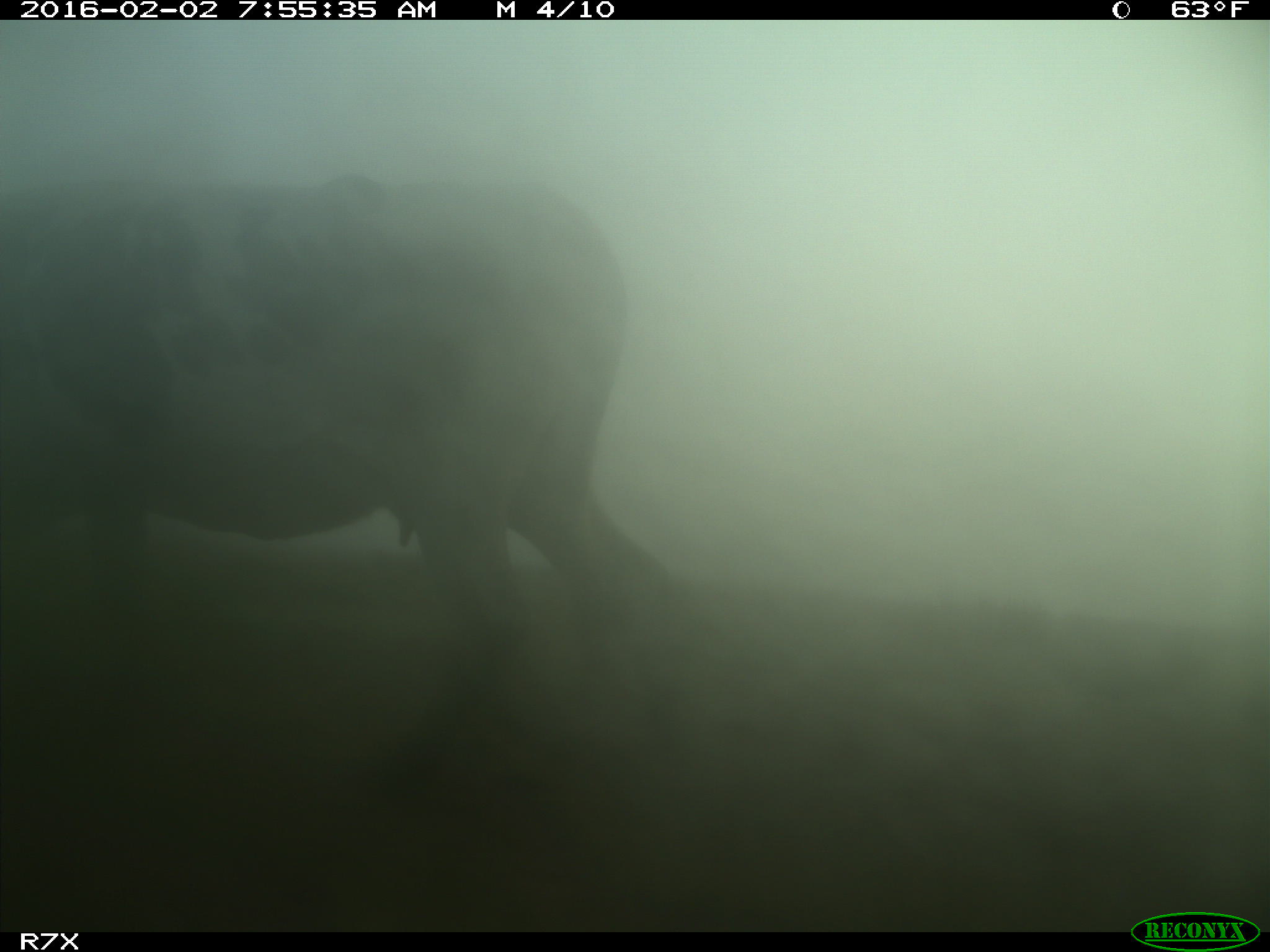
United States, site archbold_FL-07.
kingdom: Animalia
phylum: Chordata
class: Mammalia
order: Artiodactyla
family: Bovidae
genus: Bos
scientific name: Bos taurus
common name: domestic cow